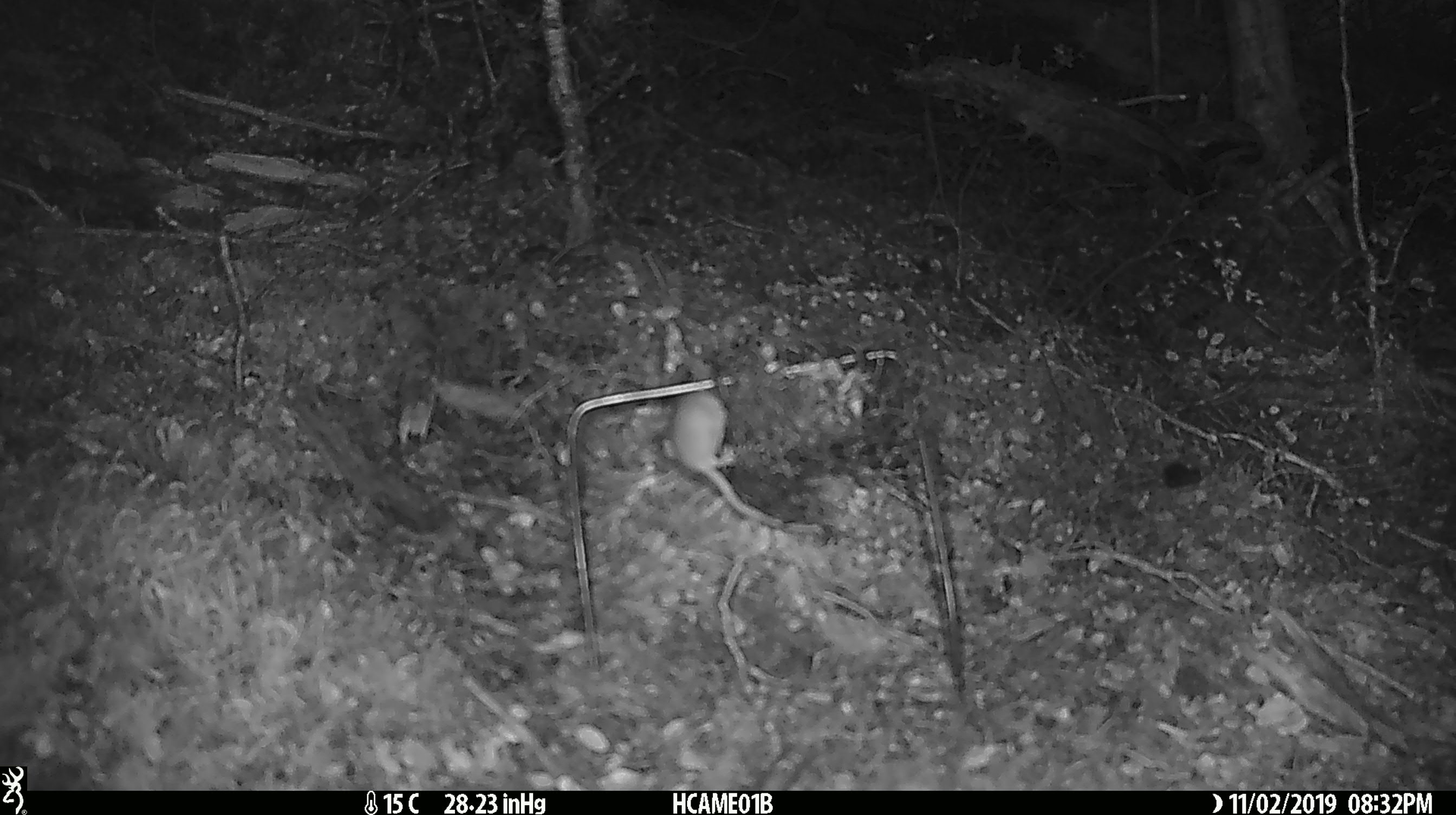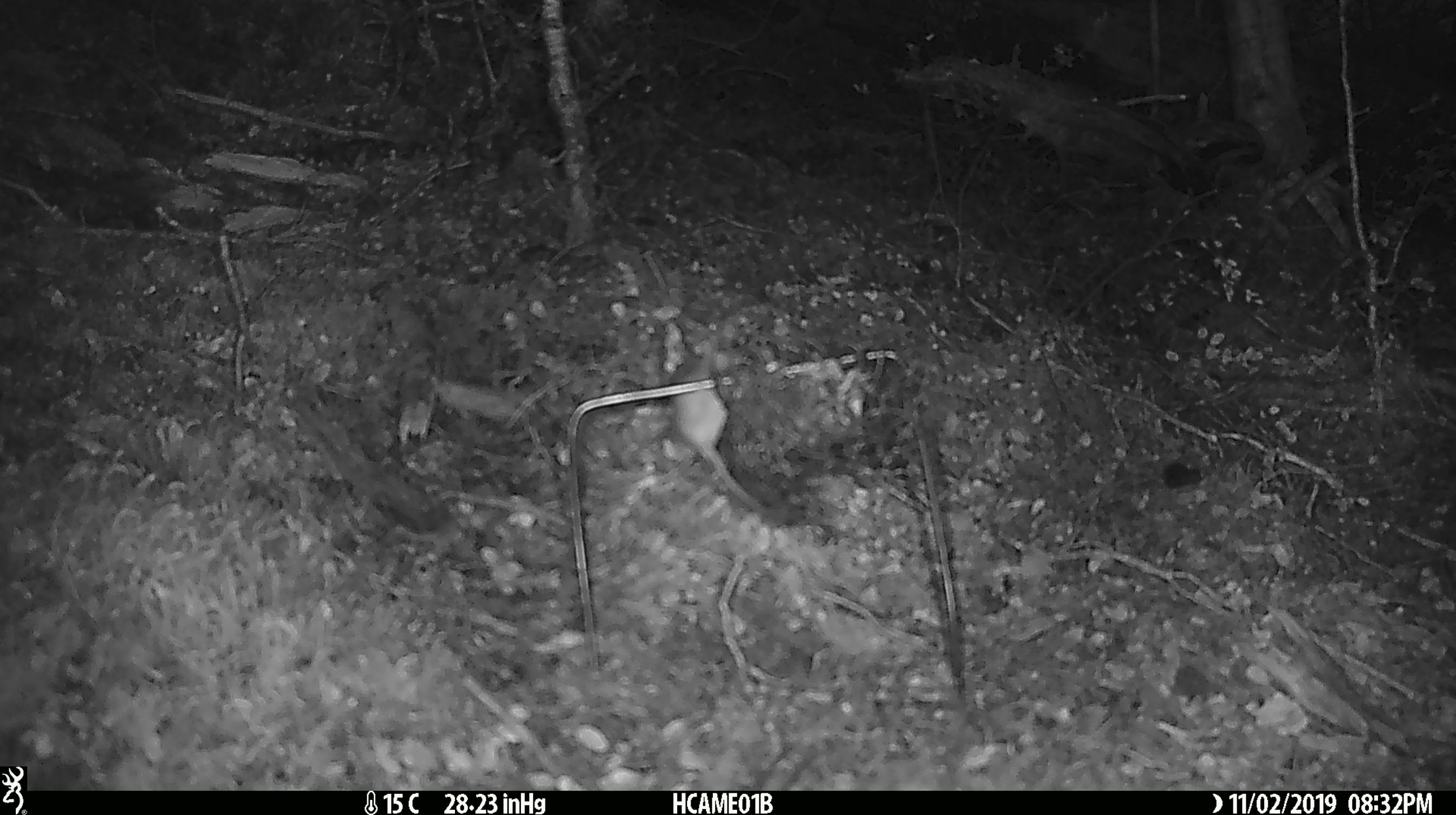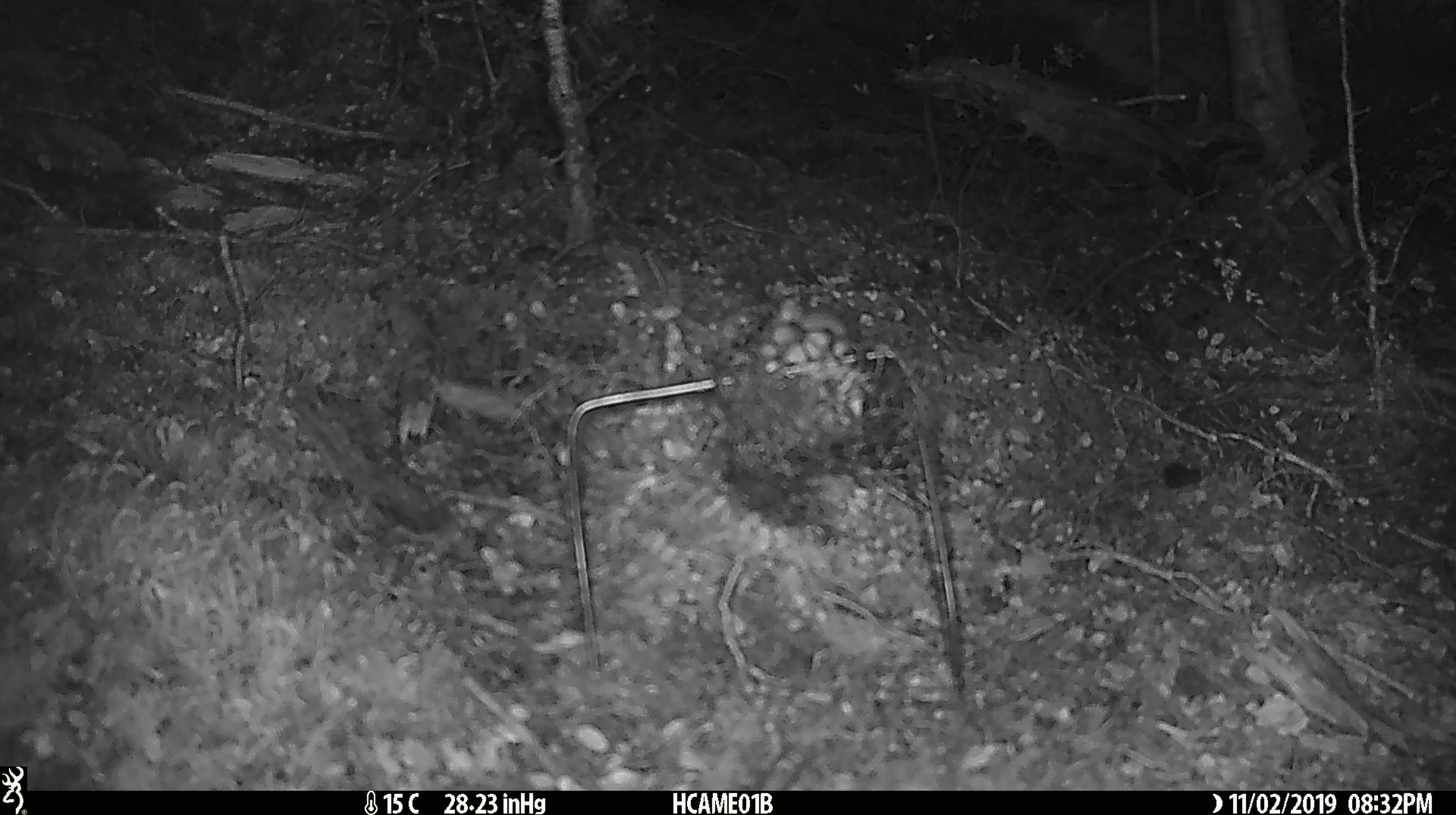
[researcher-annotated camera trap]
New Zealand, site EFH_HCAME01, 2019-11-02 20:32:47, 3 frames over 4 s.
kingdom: Animalia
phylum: Chordata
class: Mammalia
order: Rodentia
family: Muridae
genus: Mus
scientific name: Mus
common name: mouse